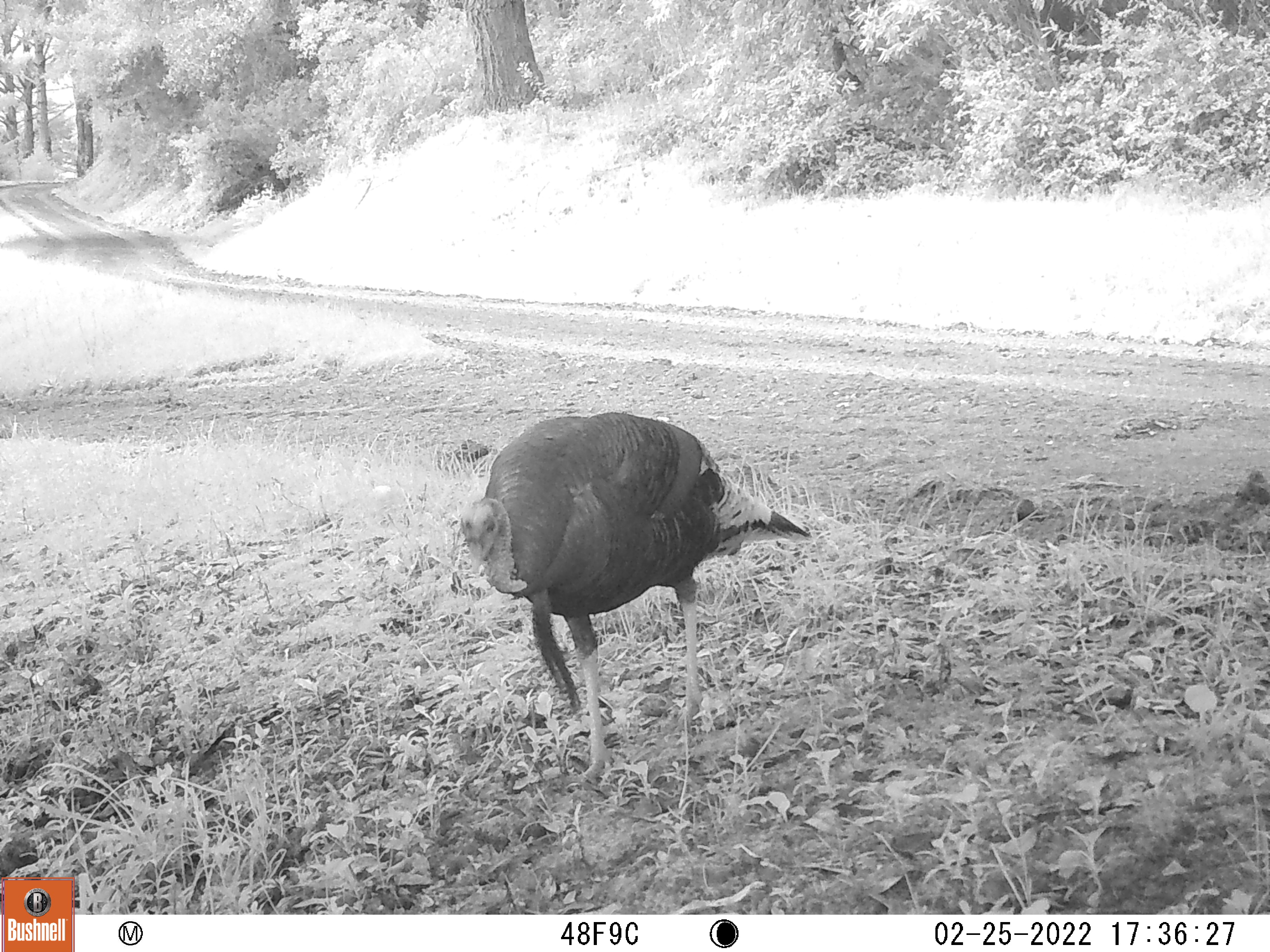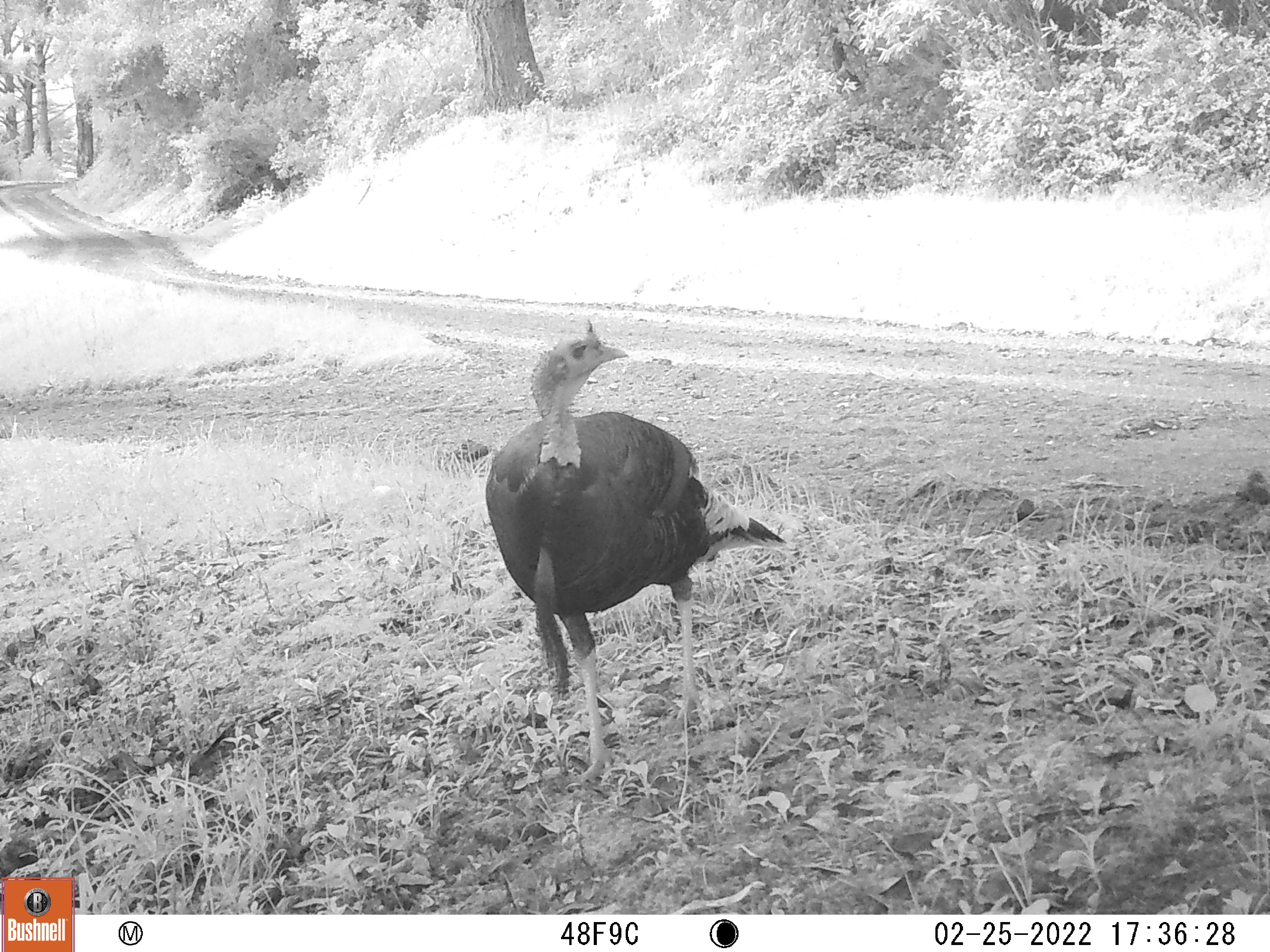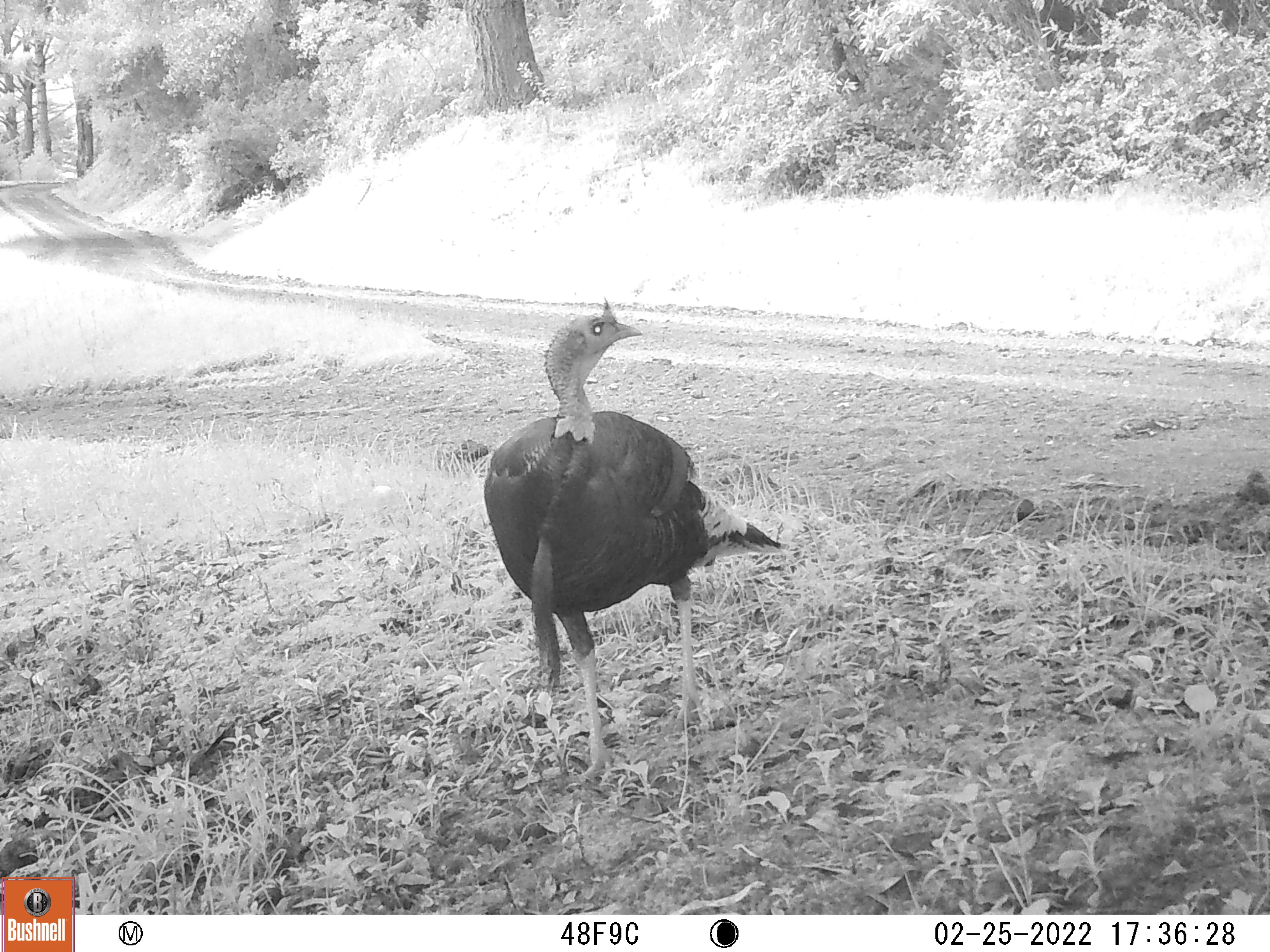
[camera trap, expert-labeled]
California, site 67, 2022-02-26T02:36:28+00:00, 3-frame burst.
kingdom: Animalia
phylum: Chordata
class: Aves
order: Galliformes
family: Phasianidae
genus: Meleagris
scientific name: Meleagris gallopavo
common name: turkey